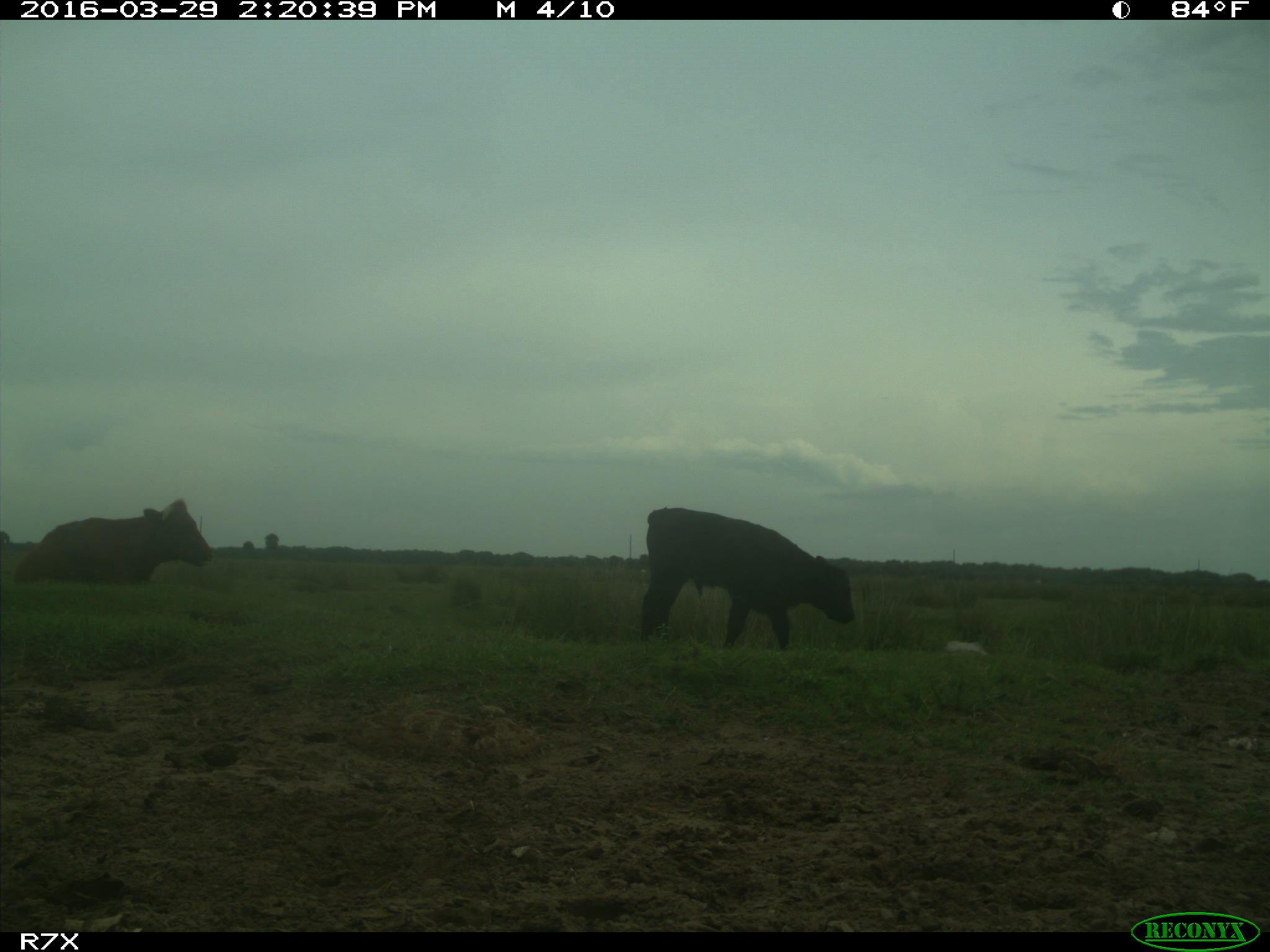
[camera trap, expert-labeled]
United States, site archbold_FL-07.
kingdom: Animalia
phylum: Chordata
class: Mammalia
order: Artiodactyla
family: Bovidae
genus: Bos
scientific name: Bos taurus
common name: domestic cow